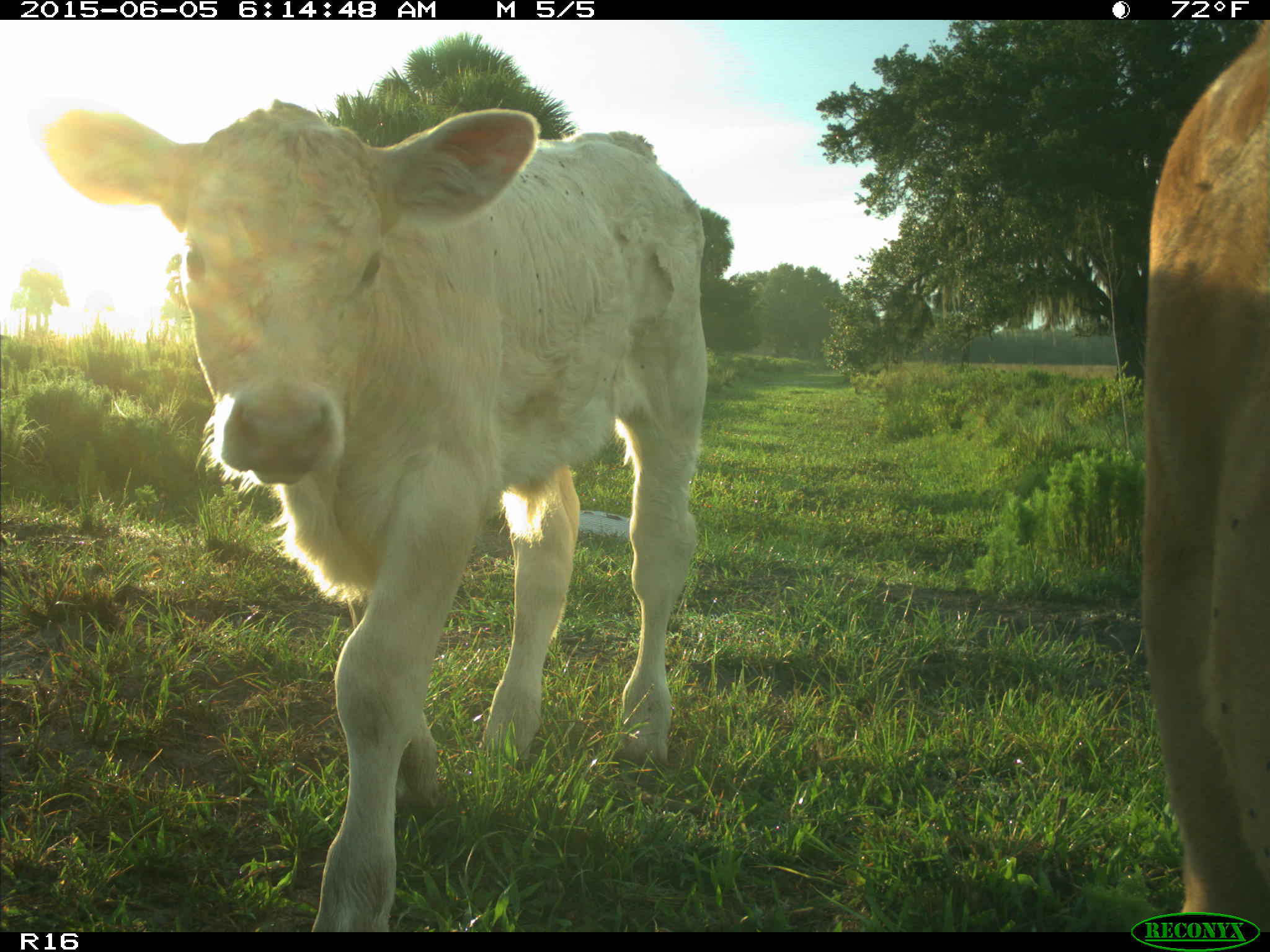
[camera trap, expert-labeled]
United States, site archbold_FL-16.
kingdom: Animalia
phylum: Chordata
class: Mammalia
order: Artiodactyla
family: Bovidae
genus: Bos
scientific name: Bos taurus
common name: domestic cow